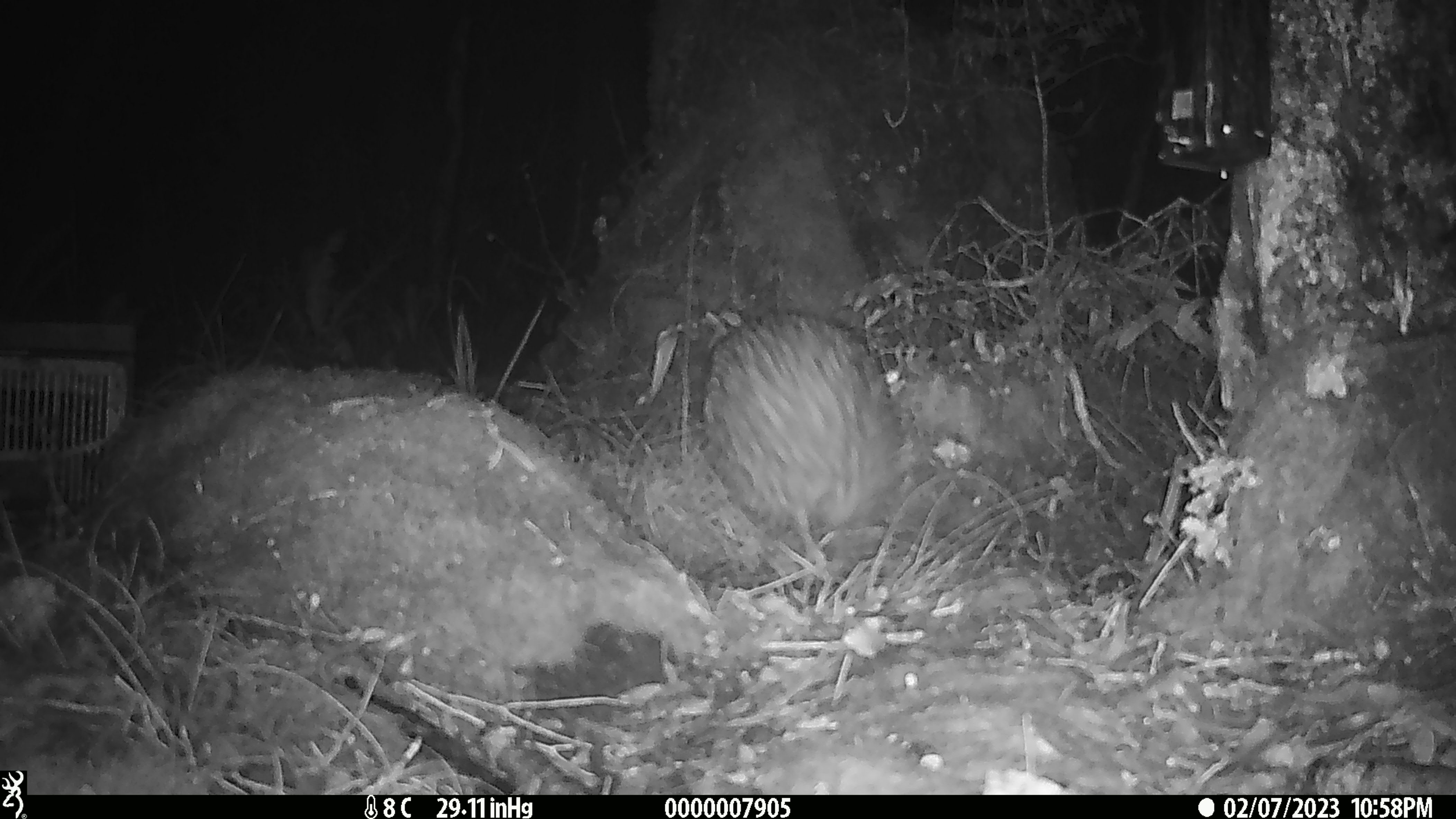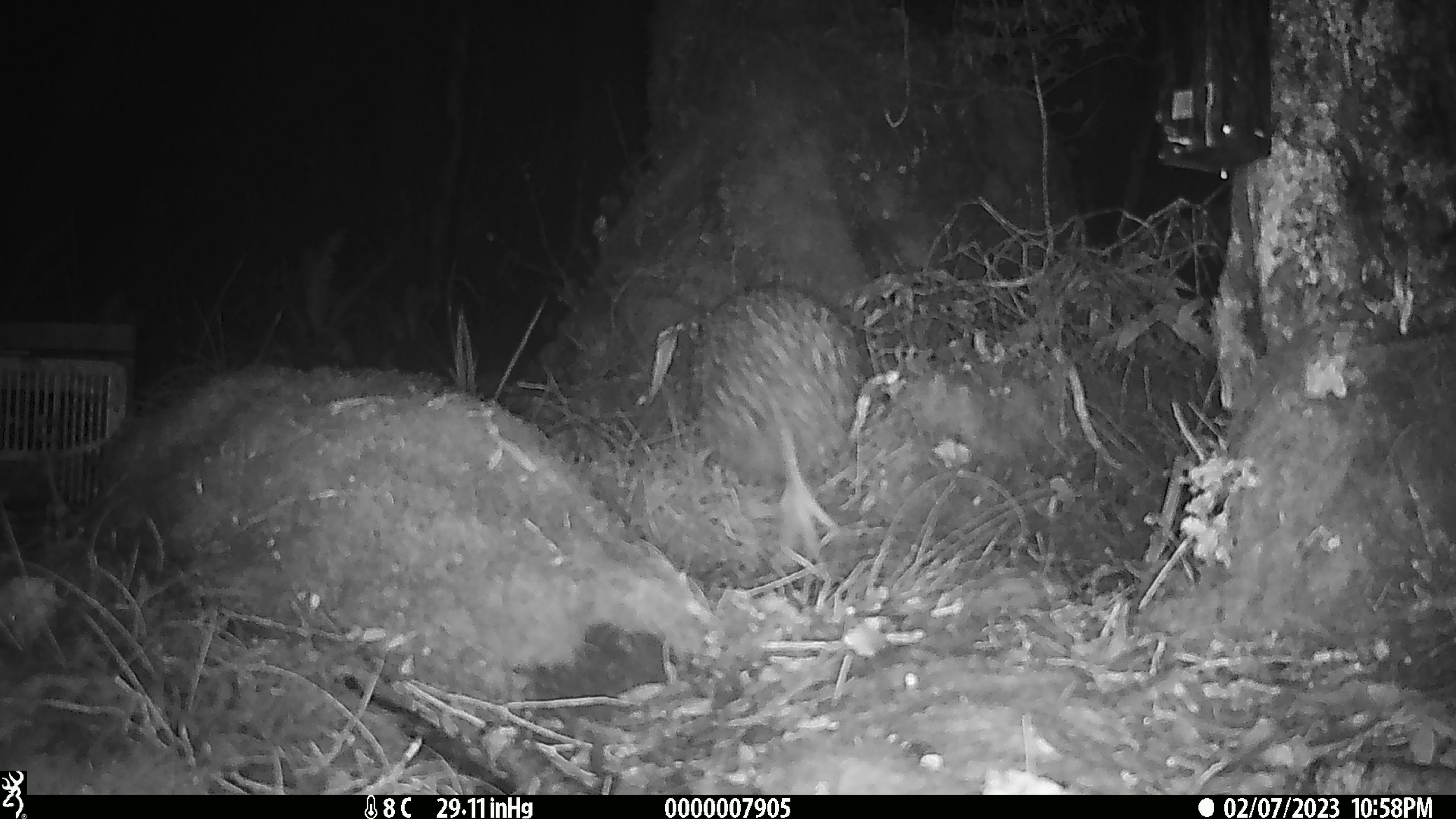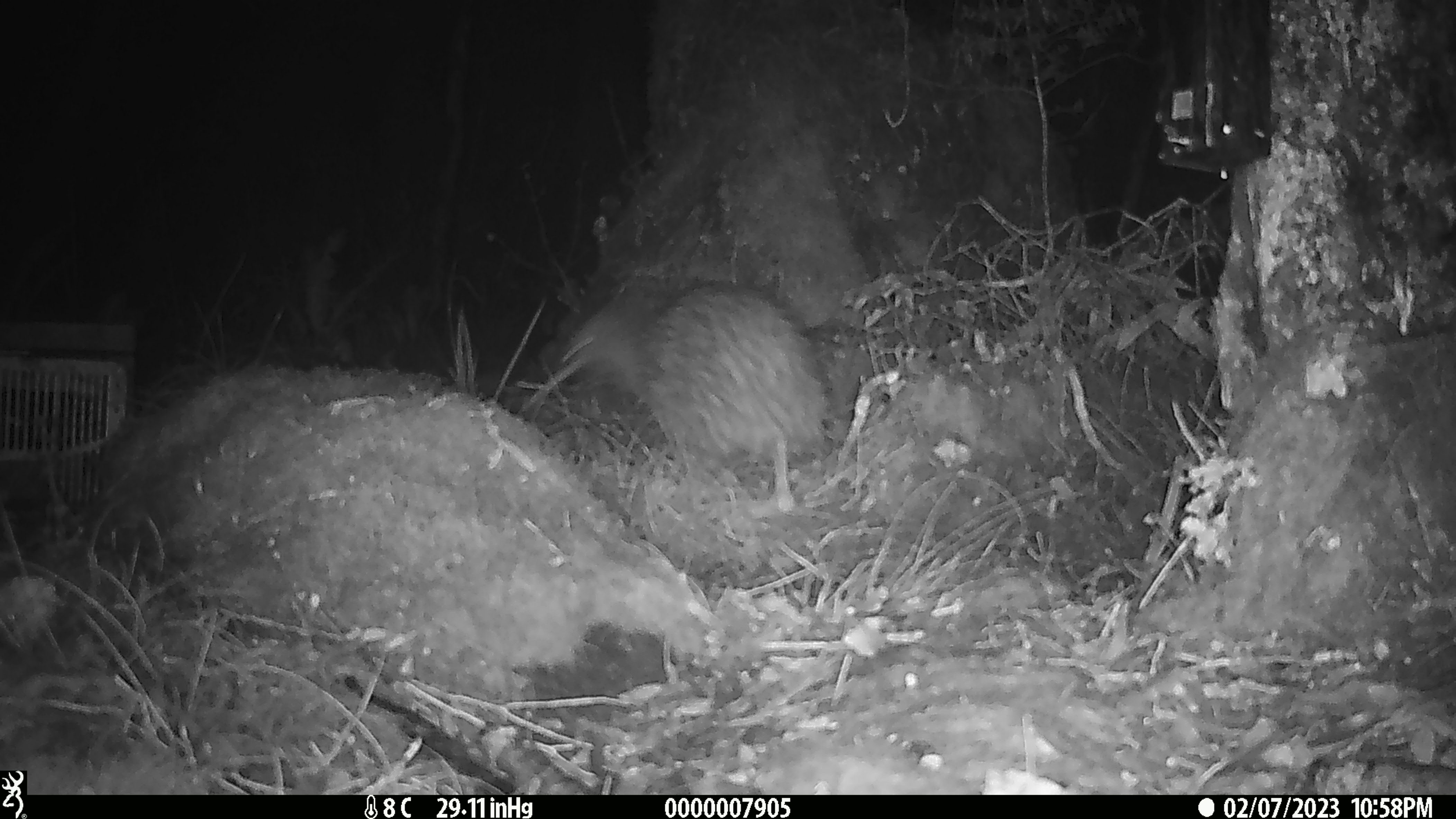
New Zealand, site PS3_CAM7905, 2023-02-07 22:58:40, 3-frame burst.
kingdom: Animalia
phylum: Chordata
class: Aves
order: Apterygiformes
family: Apterygidae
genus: Apteryx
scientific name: Apteryx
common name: kiwi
Kiwi (Apteryx).